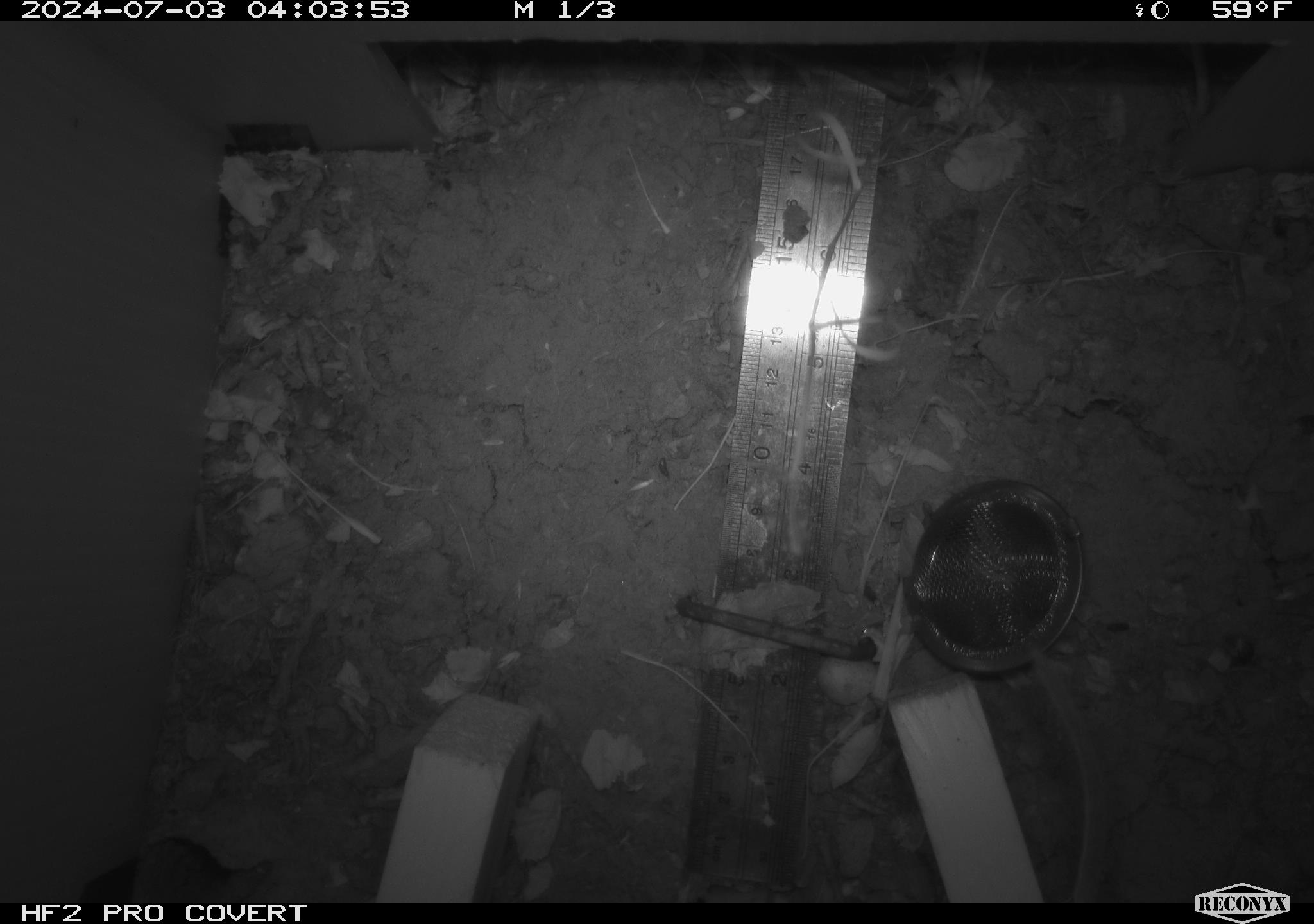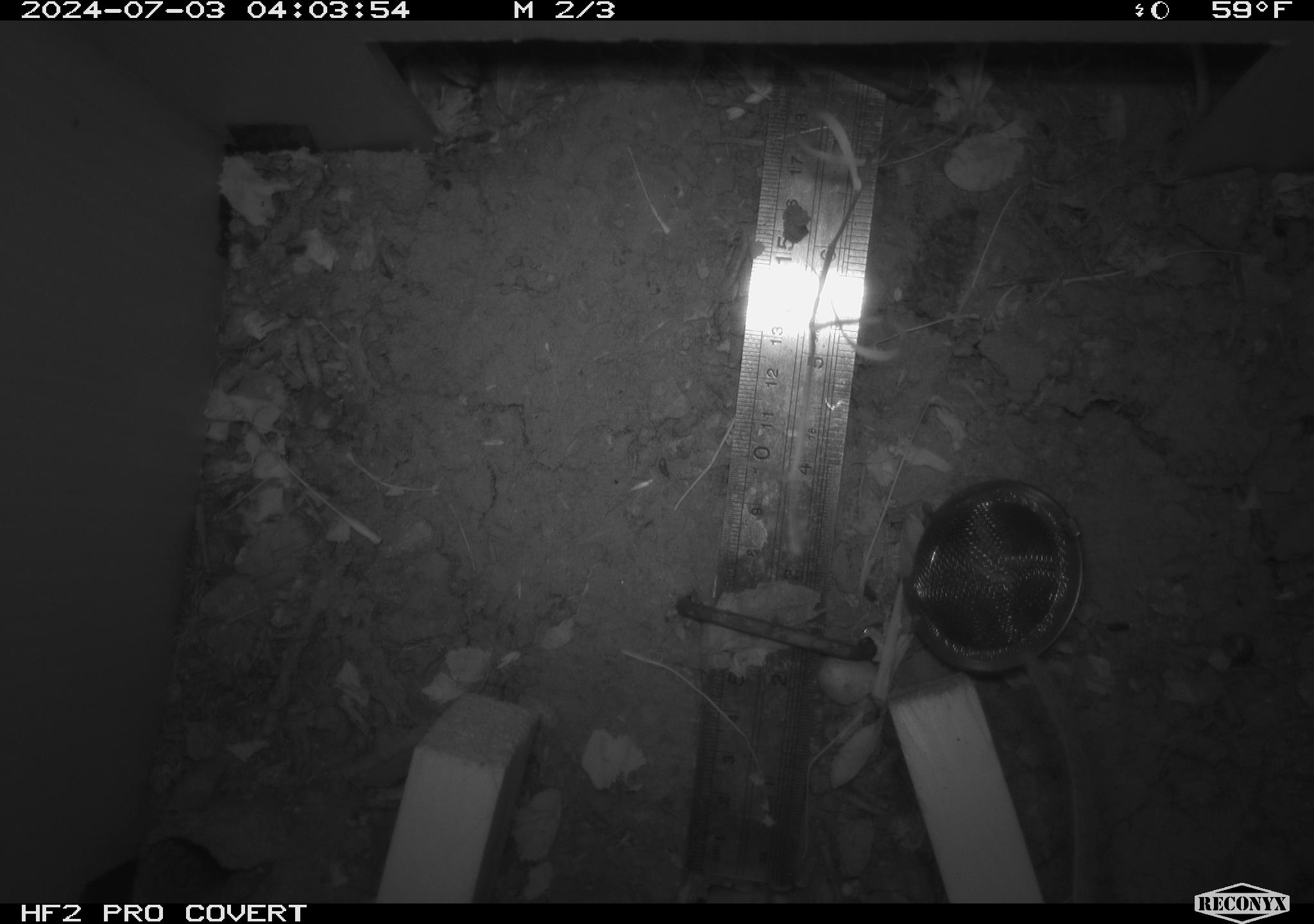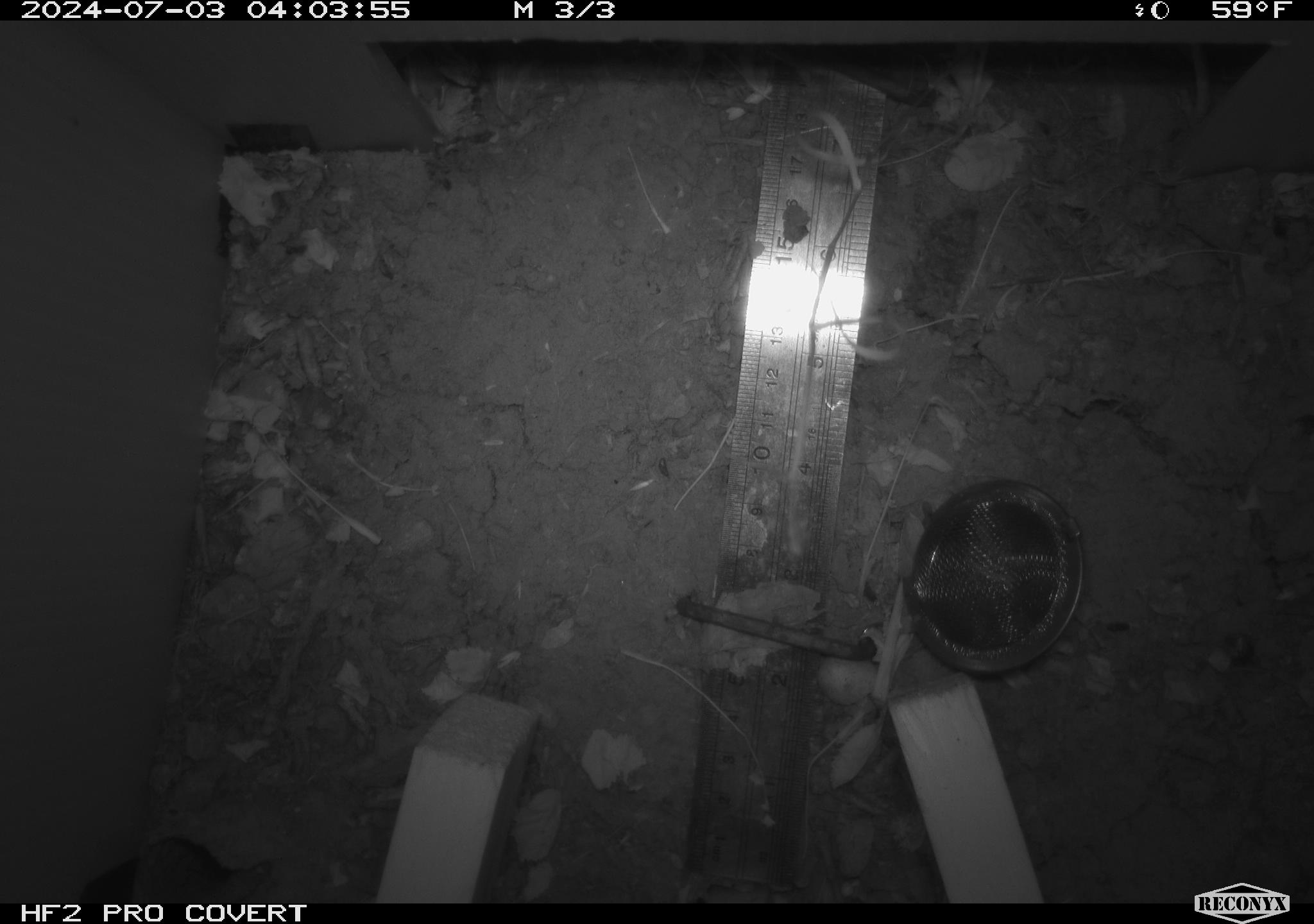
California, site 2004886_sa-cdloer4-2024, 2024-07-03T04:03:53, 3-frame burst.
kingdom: Animalia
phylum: Chordata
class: Mammalia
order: Rodentia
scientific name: Rodentia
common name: rodent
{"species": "rodent (Rodentia)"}